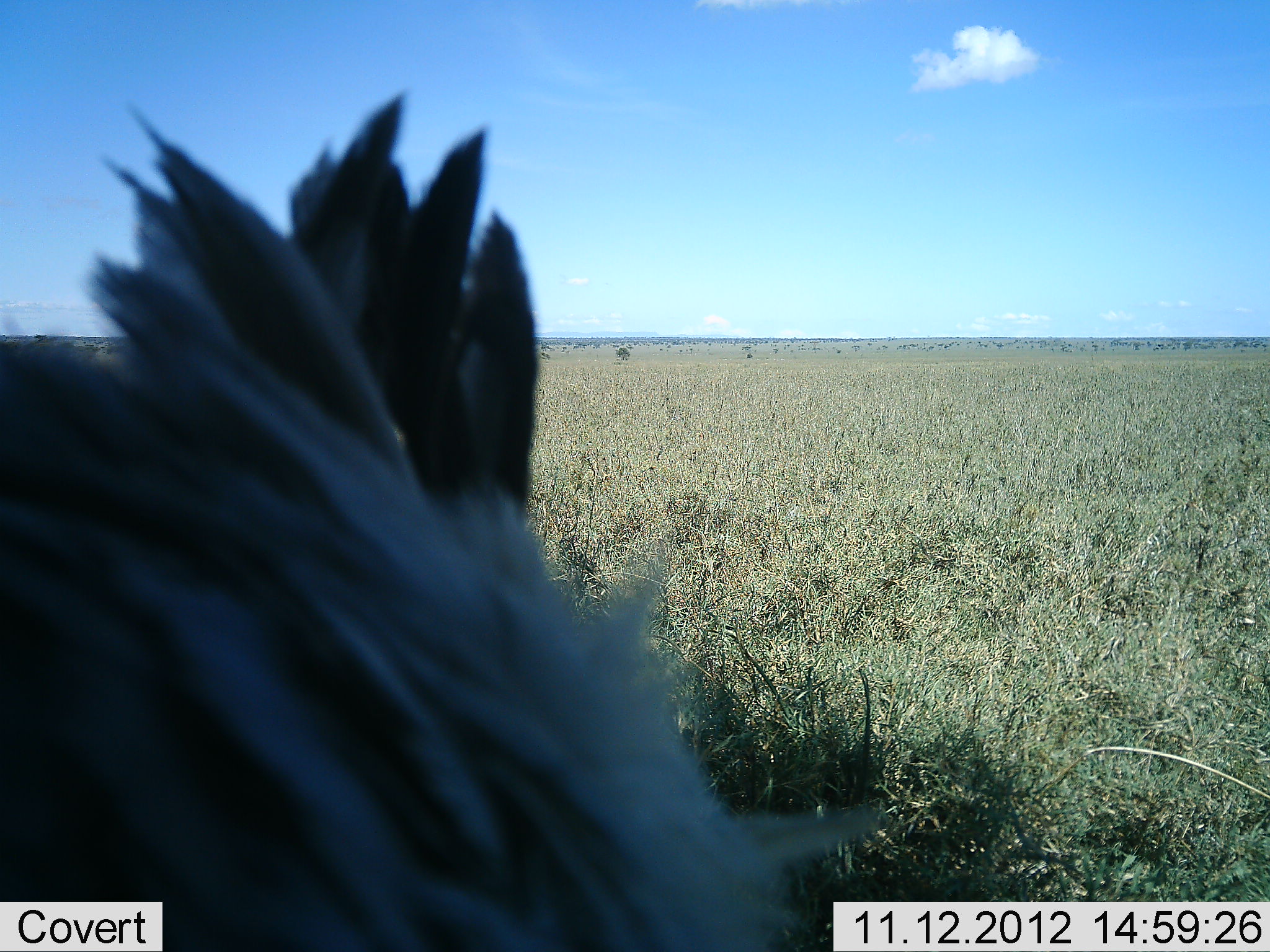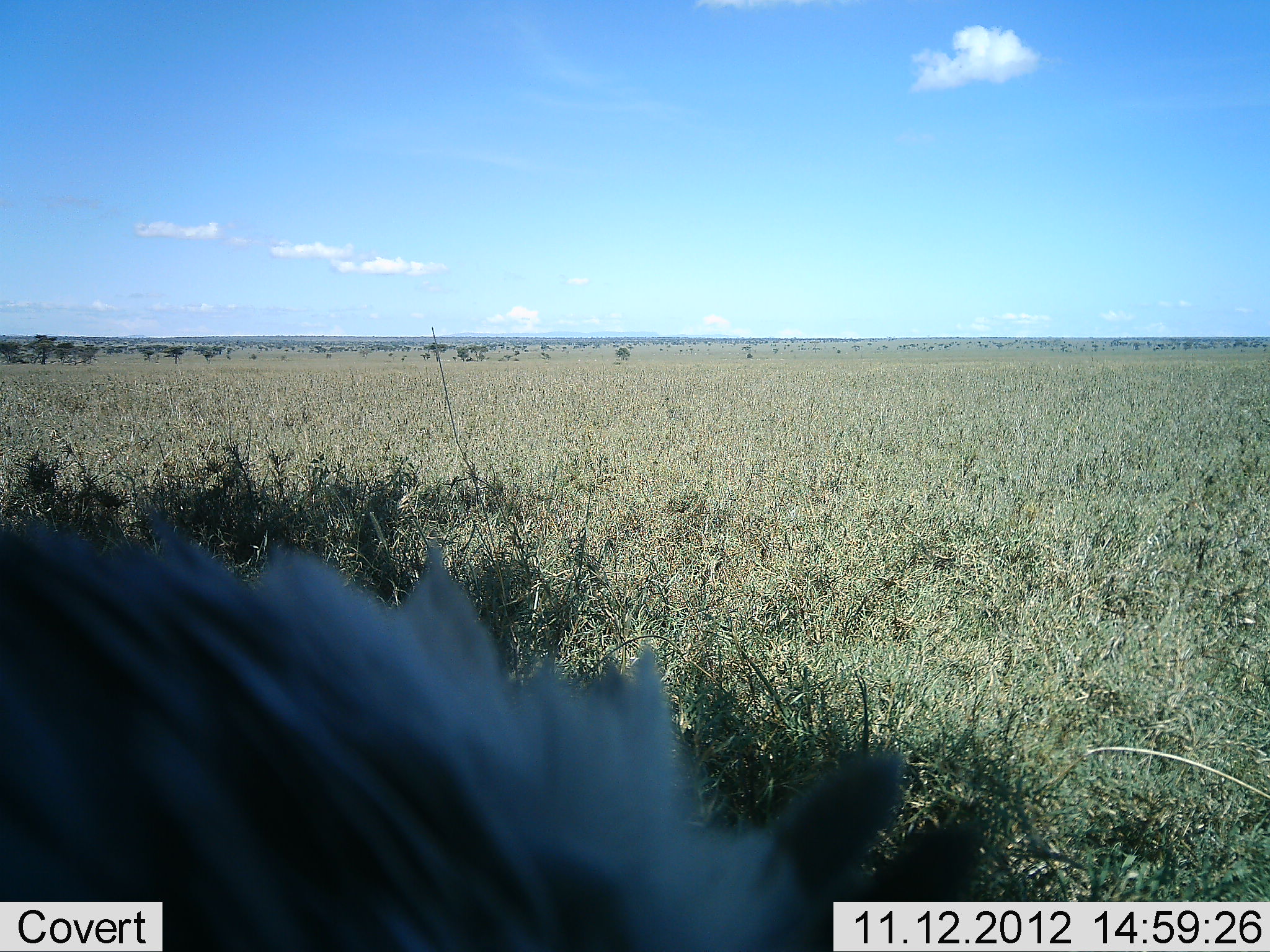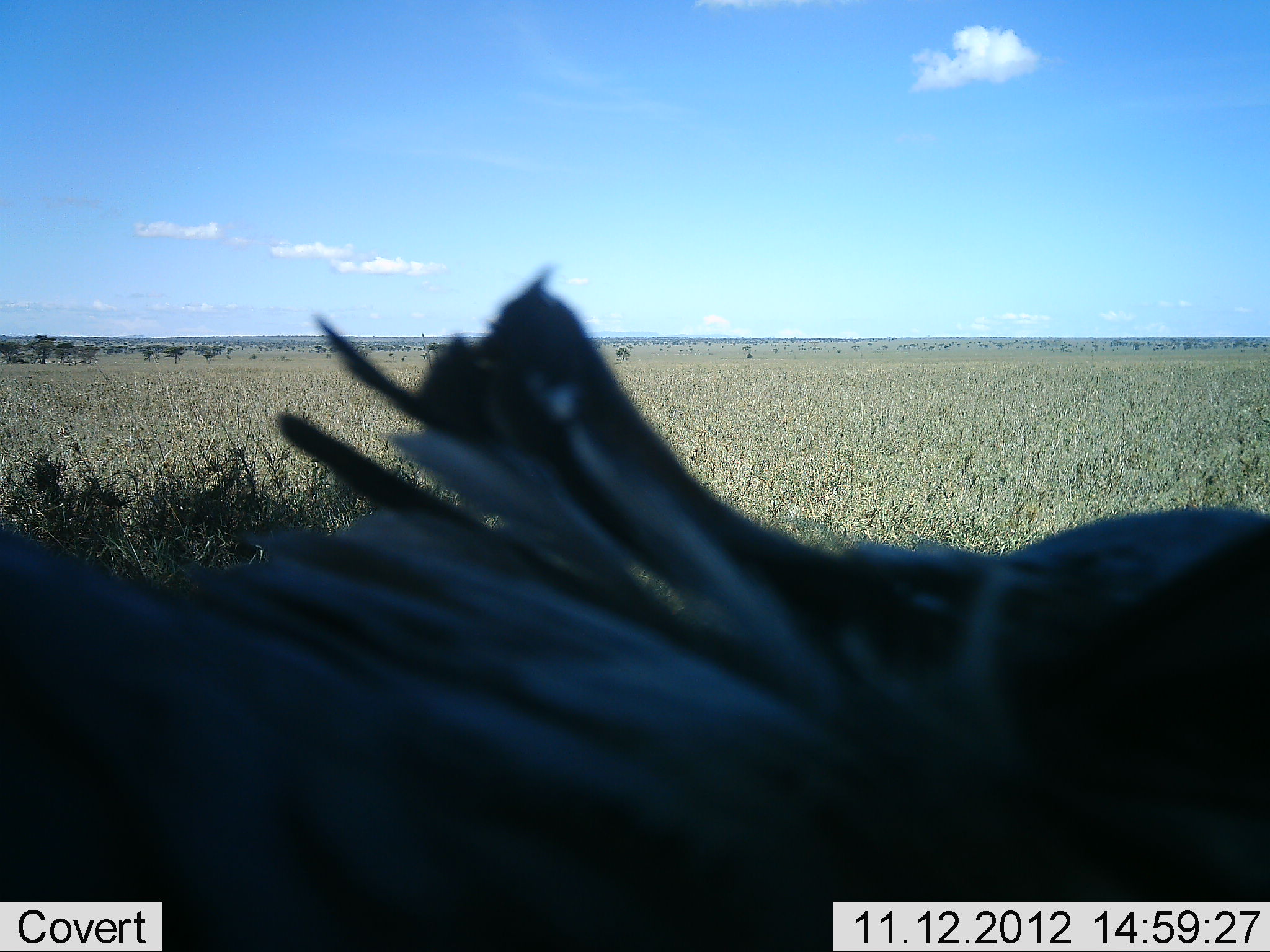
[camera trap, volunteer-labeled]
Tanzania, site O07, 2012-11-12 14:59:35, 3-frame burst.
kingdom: Animalia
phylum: Chordata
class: Aves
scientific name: Aves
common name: bird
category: otherbird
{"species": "otherbird (bird) (Aves)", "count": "1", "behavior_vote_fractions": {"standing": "60%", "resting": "0%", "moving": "40%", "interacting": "0%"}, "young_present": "0%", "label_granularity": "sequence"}